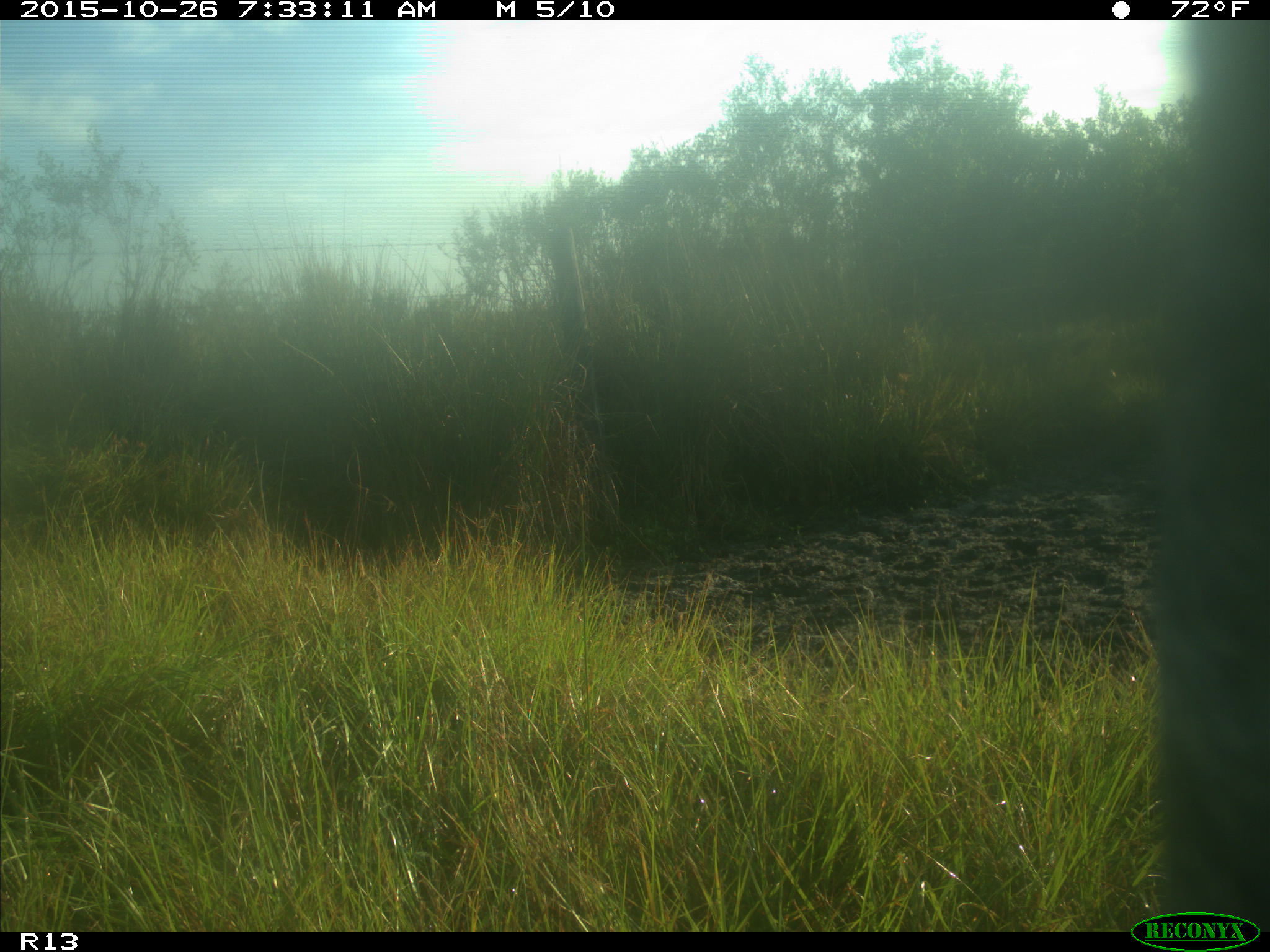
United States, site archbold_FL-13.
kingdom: Animalia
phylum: Chordata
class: Mammalia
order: Artiodactyla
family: Bovidae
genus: Bos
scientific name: Bos taurus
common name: domestic cow